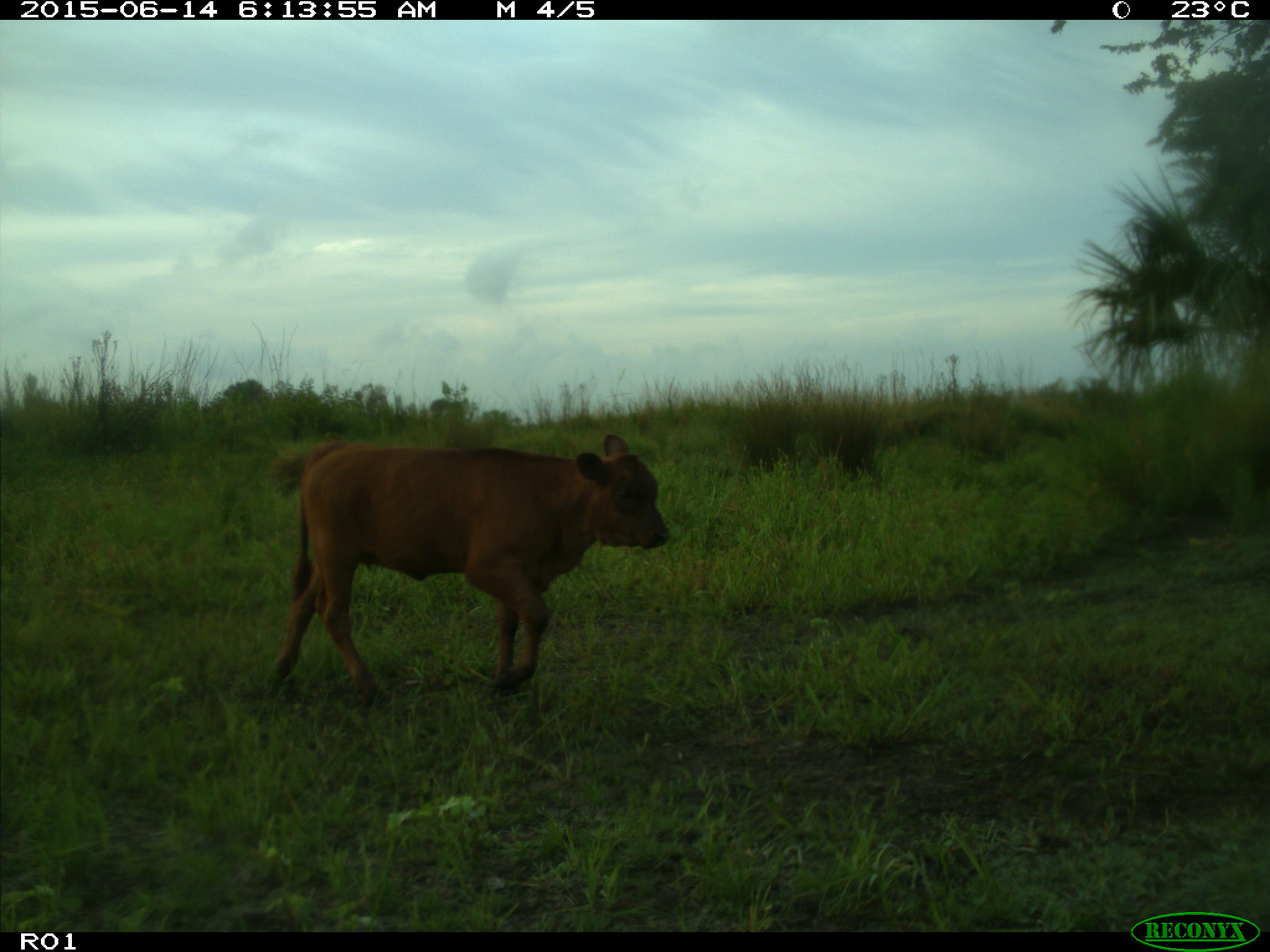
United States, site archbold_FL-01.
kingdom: Animalia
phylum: Chordata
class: Mammalia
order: Artiodactyla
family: Bovidae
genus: Bos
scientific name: Bos taurus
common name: domestic cow